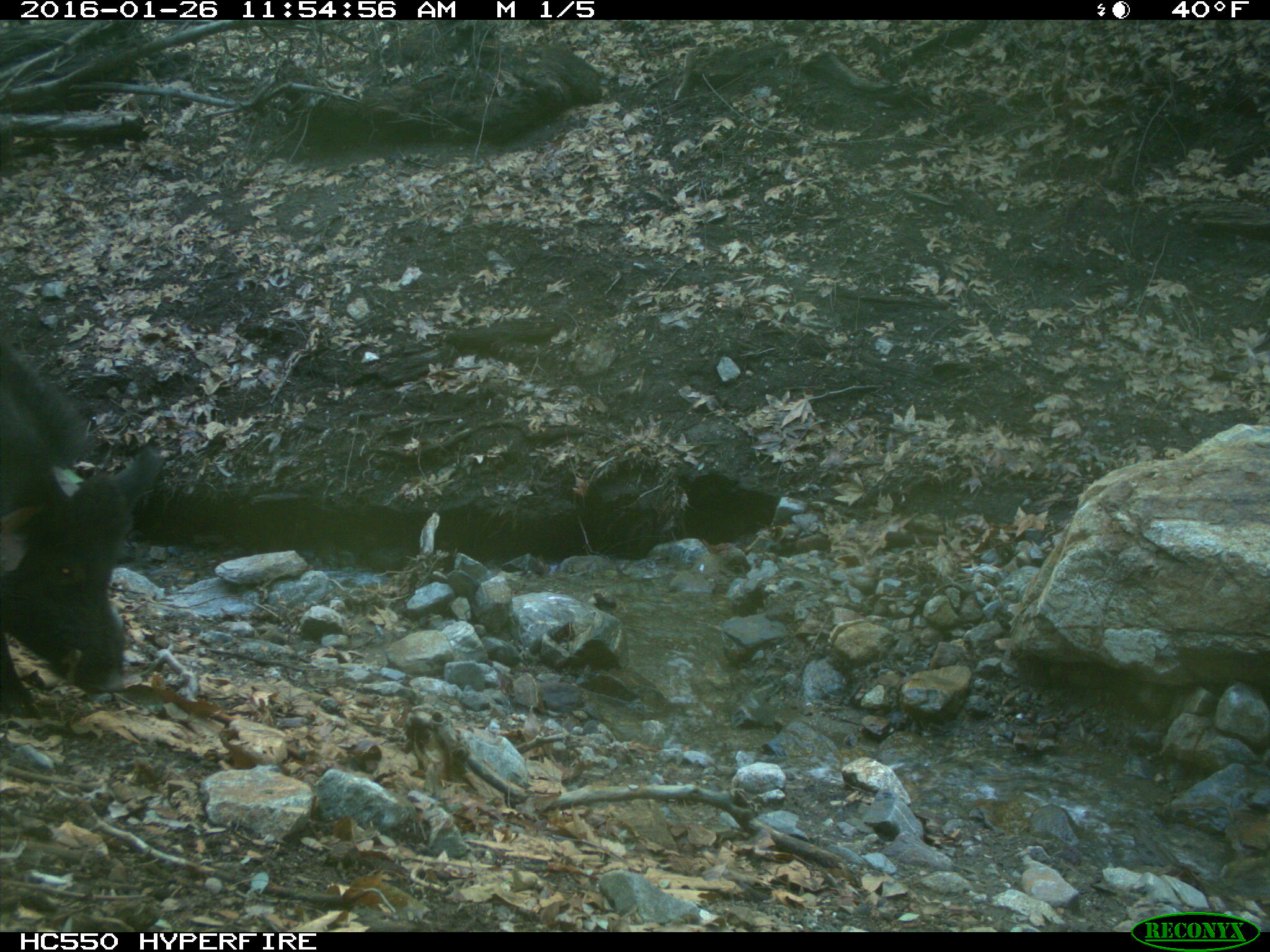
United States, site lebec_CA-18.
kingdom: Animalia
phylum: Chordata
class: Mammalia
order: Artiodactyla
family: Suidae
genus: Sus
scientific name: Sus scrofa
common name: wild boar